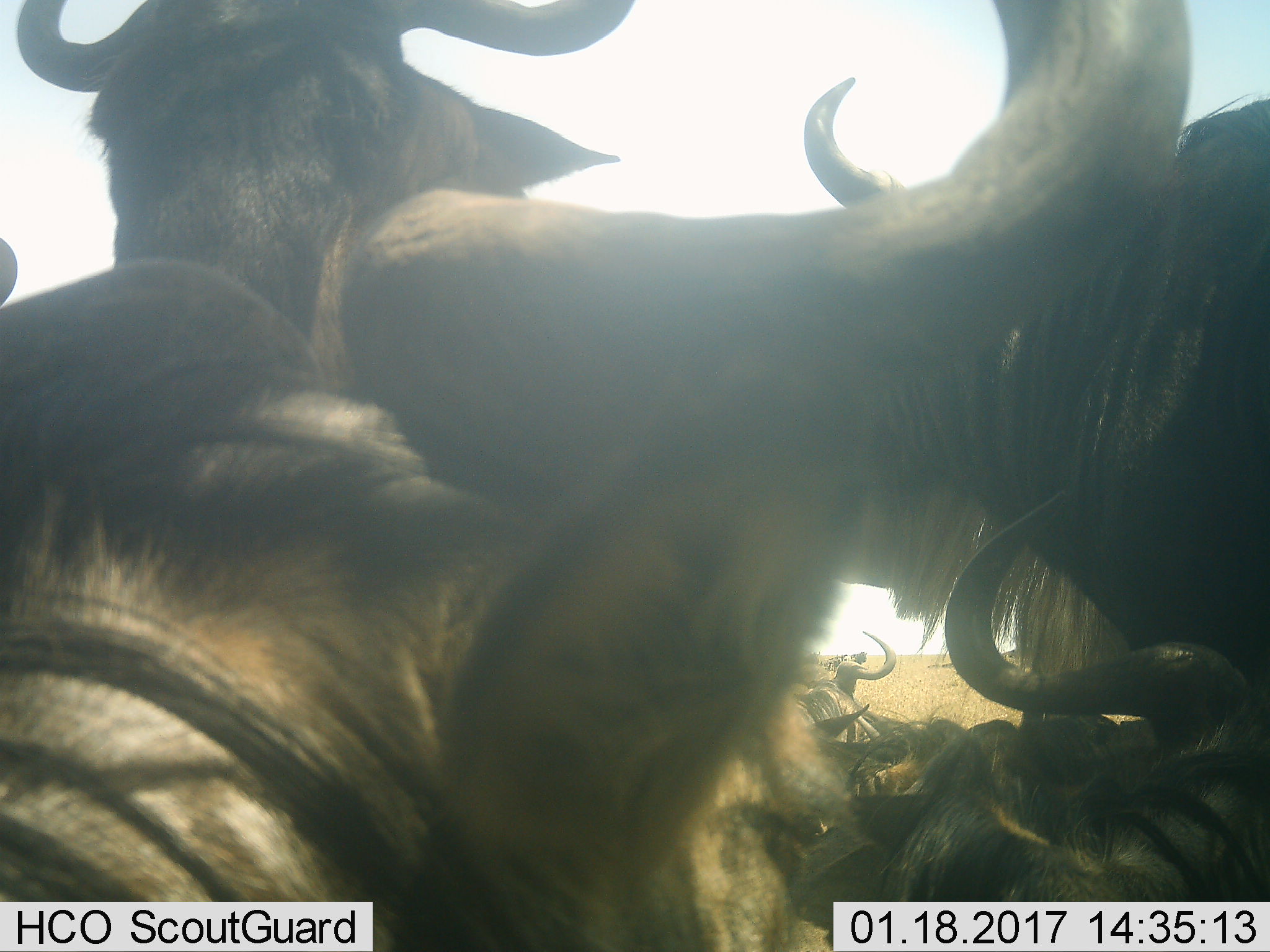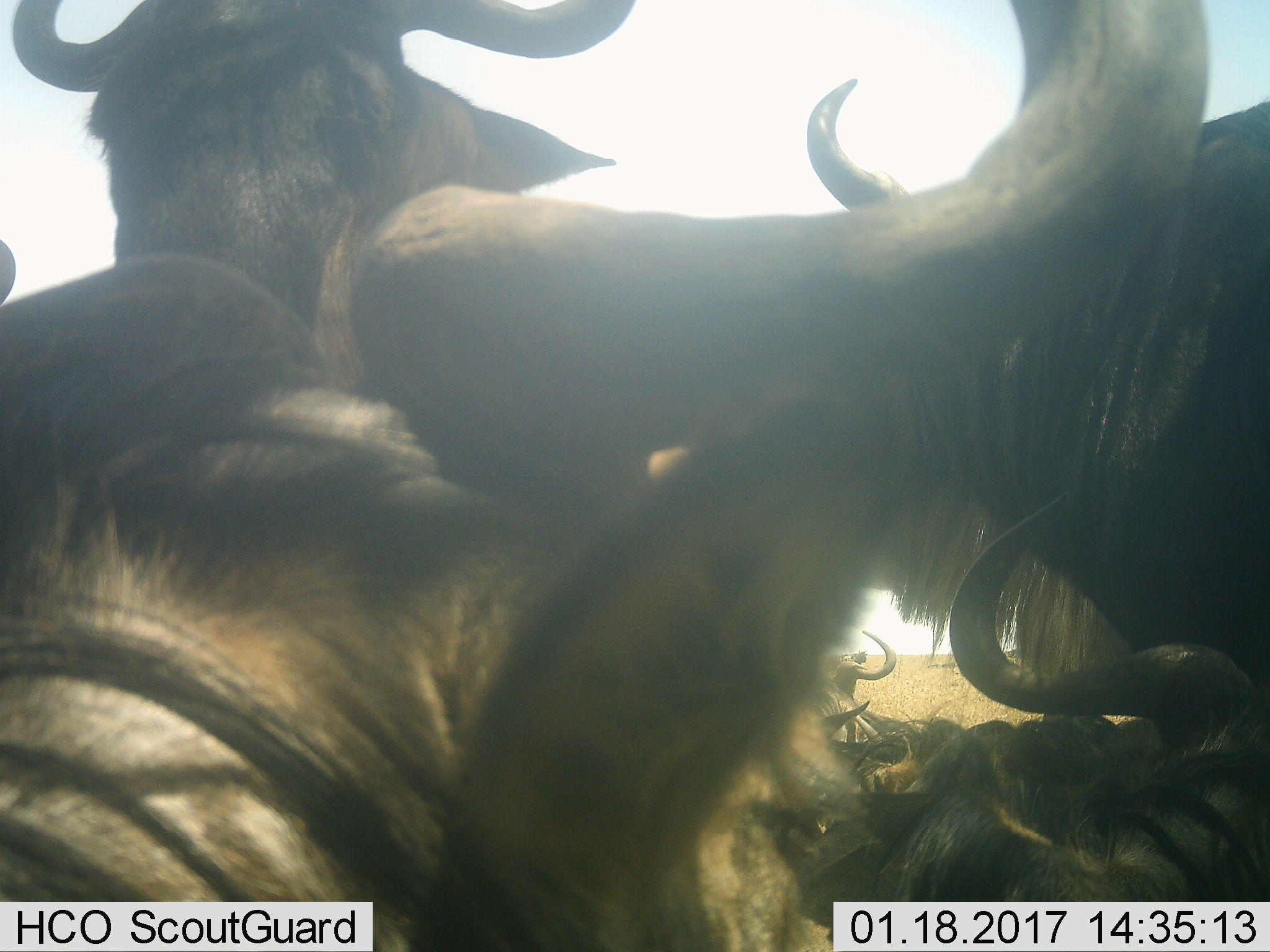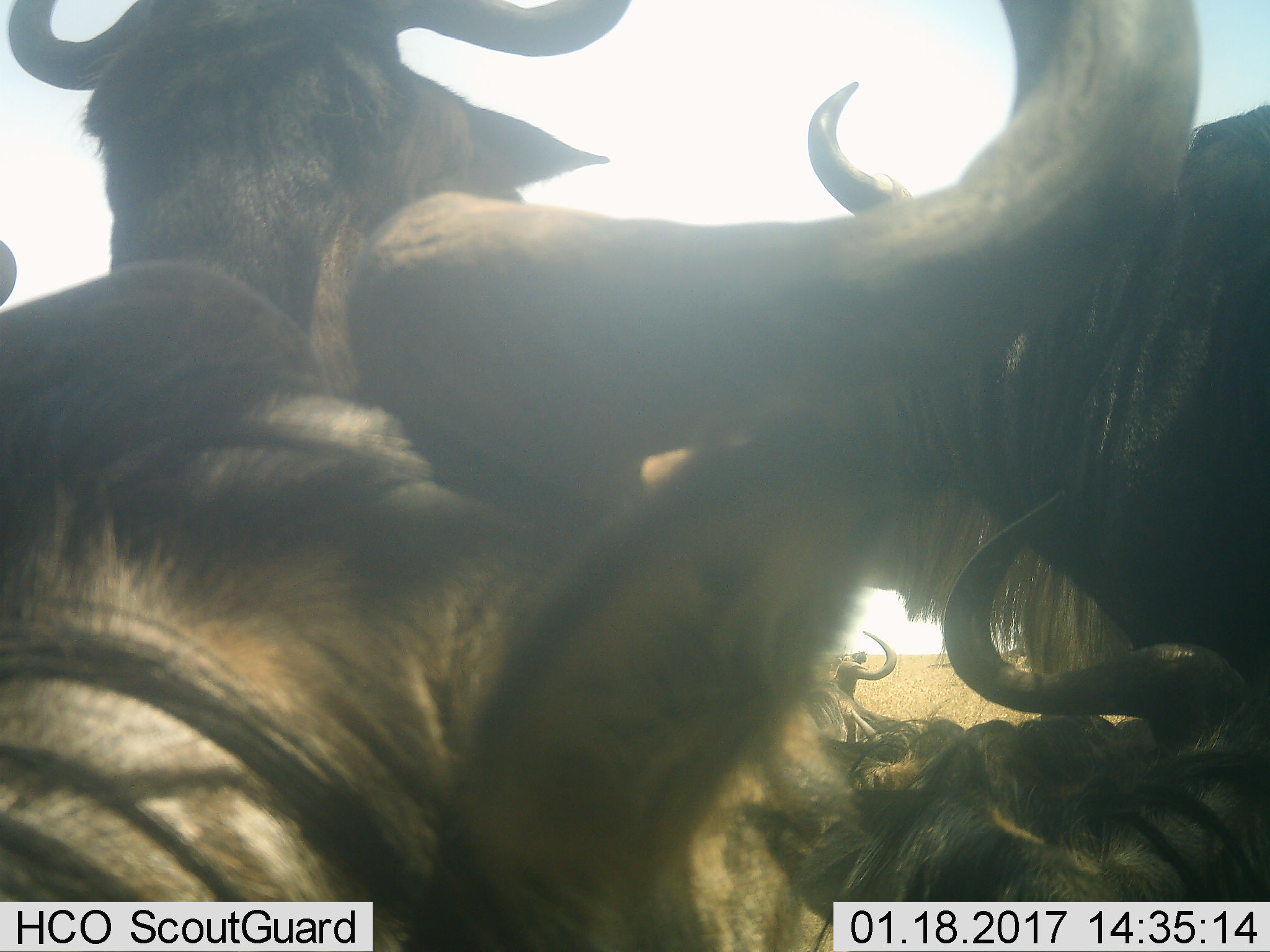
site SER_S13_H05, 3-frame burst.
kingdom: Animalia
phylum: Chordata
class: Mammalia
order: Artiodactyla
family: Bovidae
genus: Connochaetes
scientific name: Connochaetes taurinus taurinus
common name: blue wildebeest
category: wildebeestblue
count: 7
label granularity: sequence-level